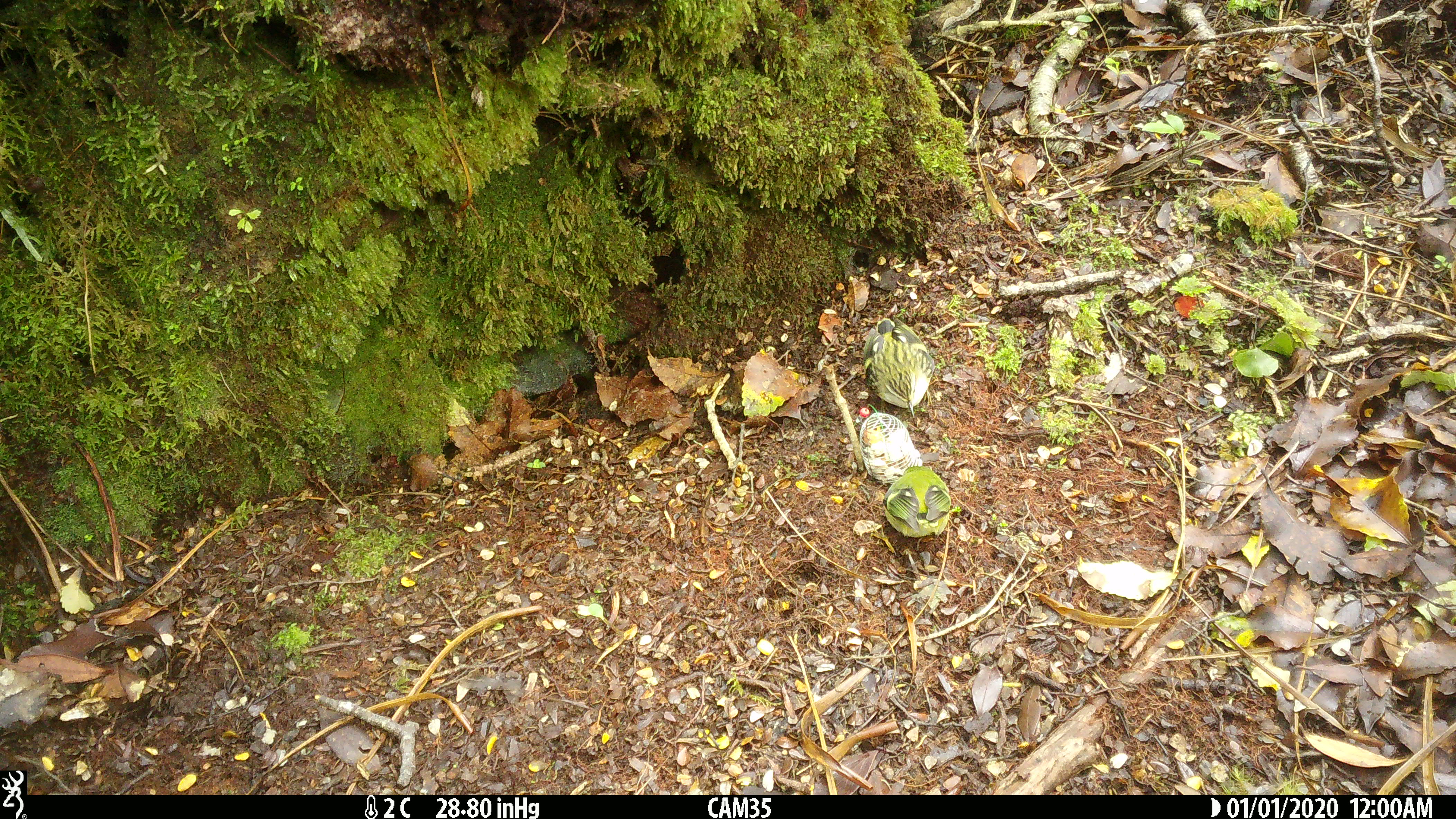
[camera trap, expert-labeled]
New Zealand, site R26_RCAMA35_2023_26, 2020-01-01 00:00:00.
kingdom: Animalia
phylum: Chordata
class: Aves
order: Passeriformes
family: Acanthisittidae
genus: Acanthisitta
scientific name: Acanthisitta chloris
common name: rifleman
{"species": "rifleman (Acanthisitta chloris)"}